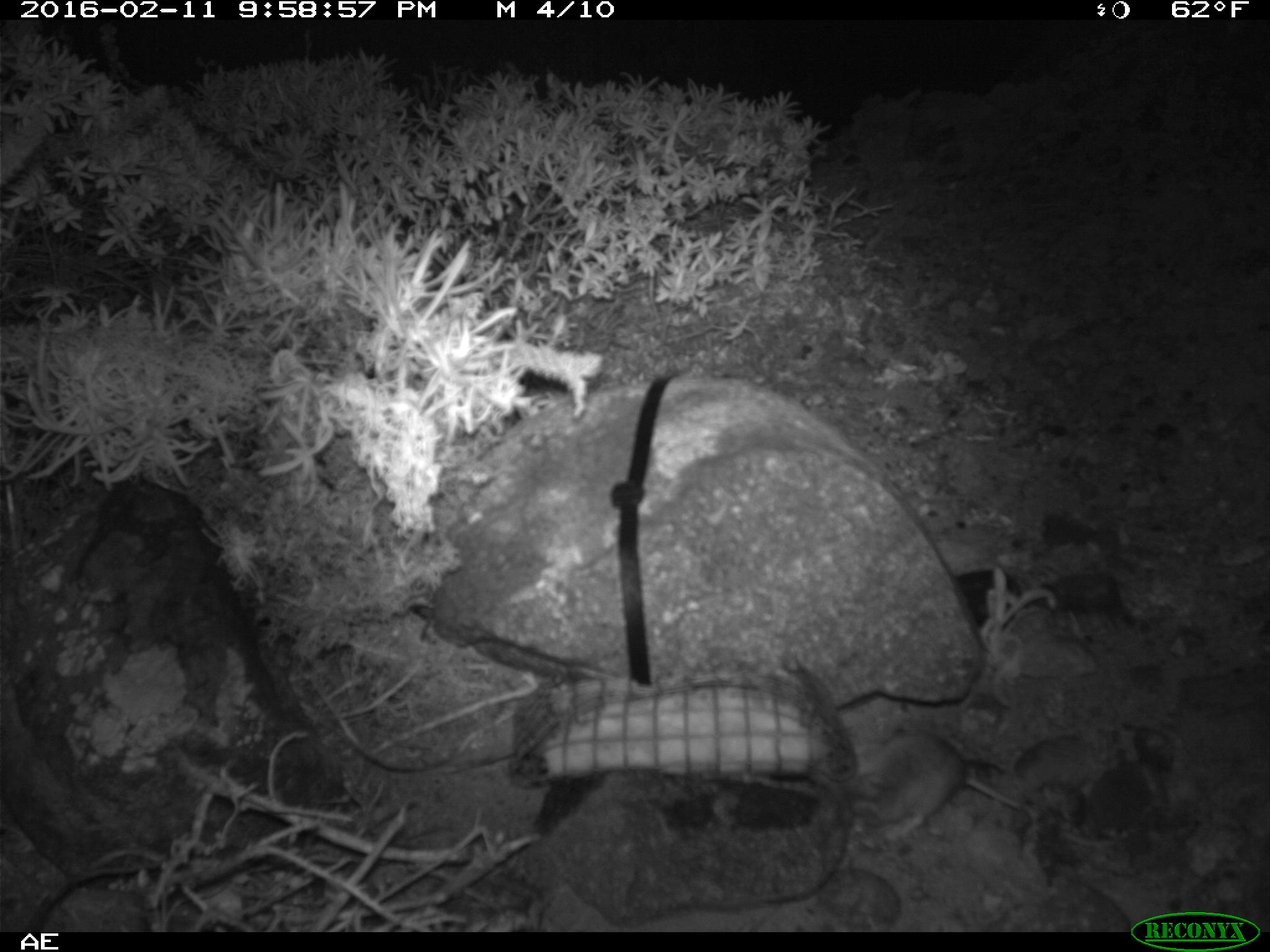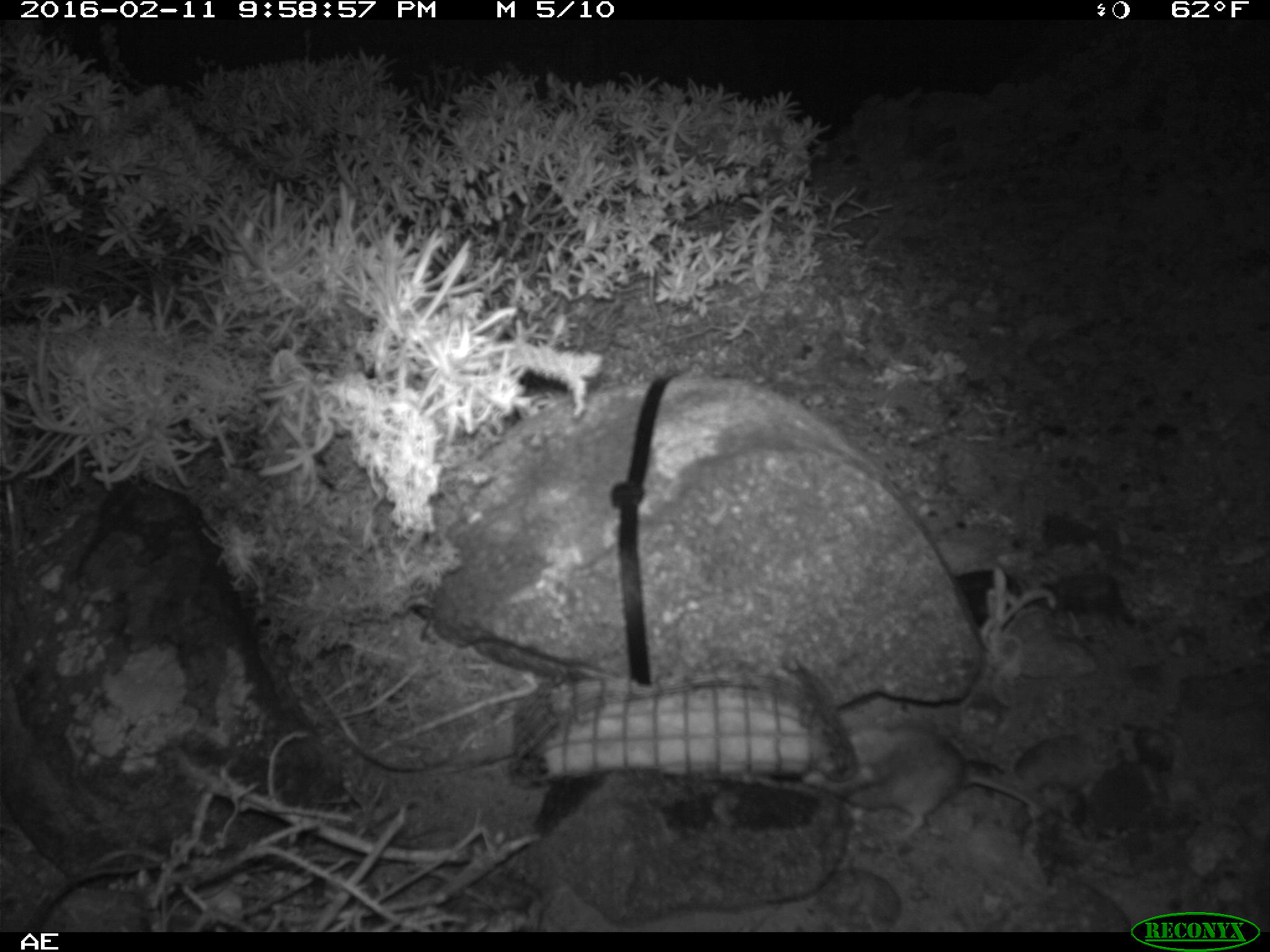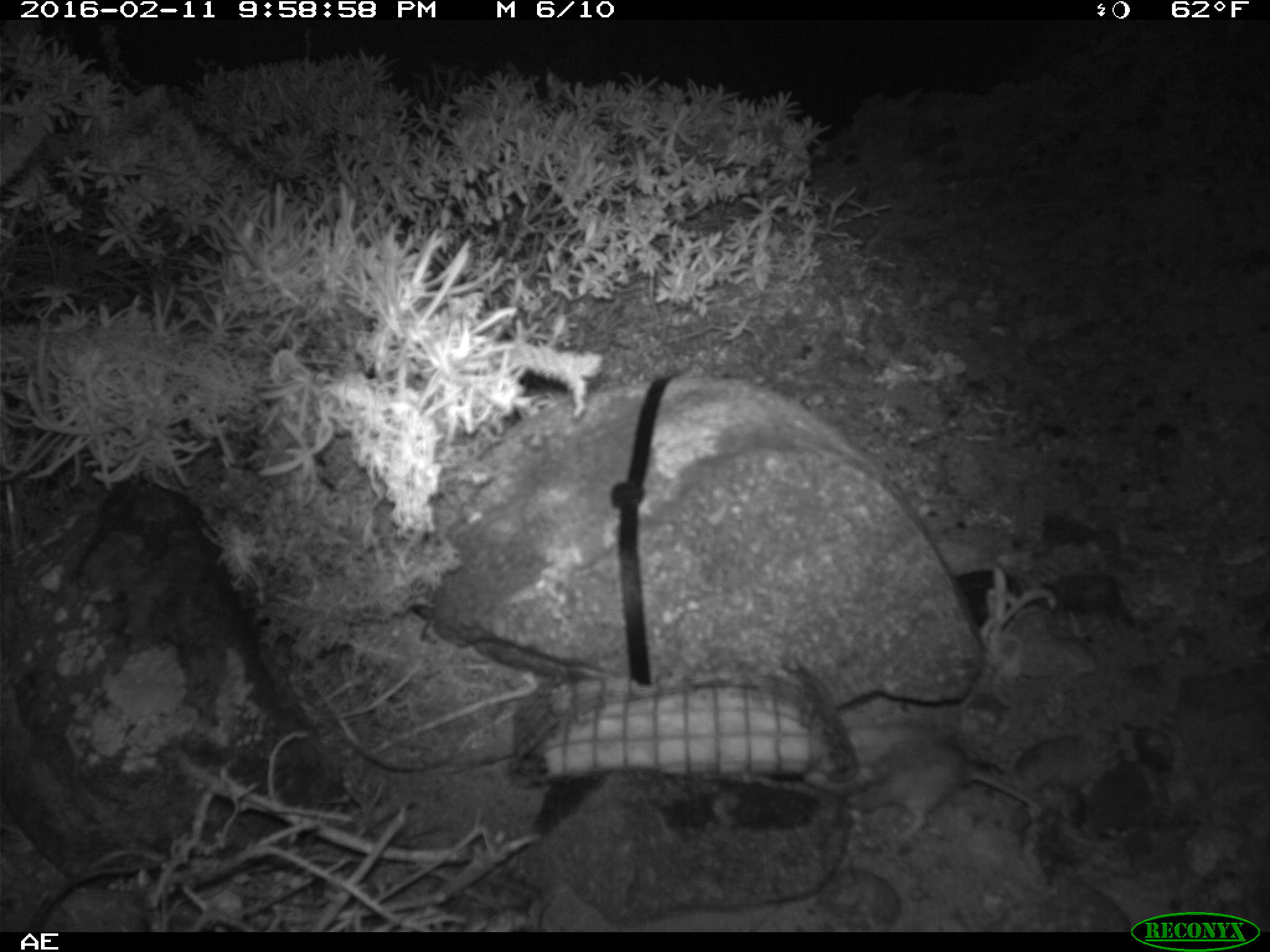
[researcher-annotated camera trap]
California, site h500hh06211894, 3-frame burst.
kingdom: Animalia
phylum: Chordata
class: Mammalia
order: Rodentia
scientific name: Rodentia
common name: rodent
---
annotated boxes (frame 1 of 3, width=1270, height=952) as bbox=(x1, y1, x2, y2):
rodent: bbox=(835, 729, 1124, 842)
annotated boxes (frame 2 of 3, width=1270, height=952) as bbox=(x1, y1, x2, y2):
rodent: bbox=(799, 726, 1046, 848)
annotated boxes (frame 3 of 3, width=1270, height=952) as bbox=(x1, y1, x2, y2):
rodent: bbox=(802, 725, 1039, 837)